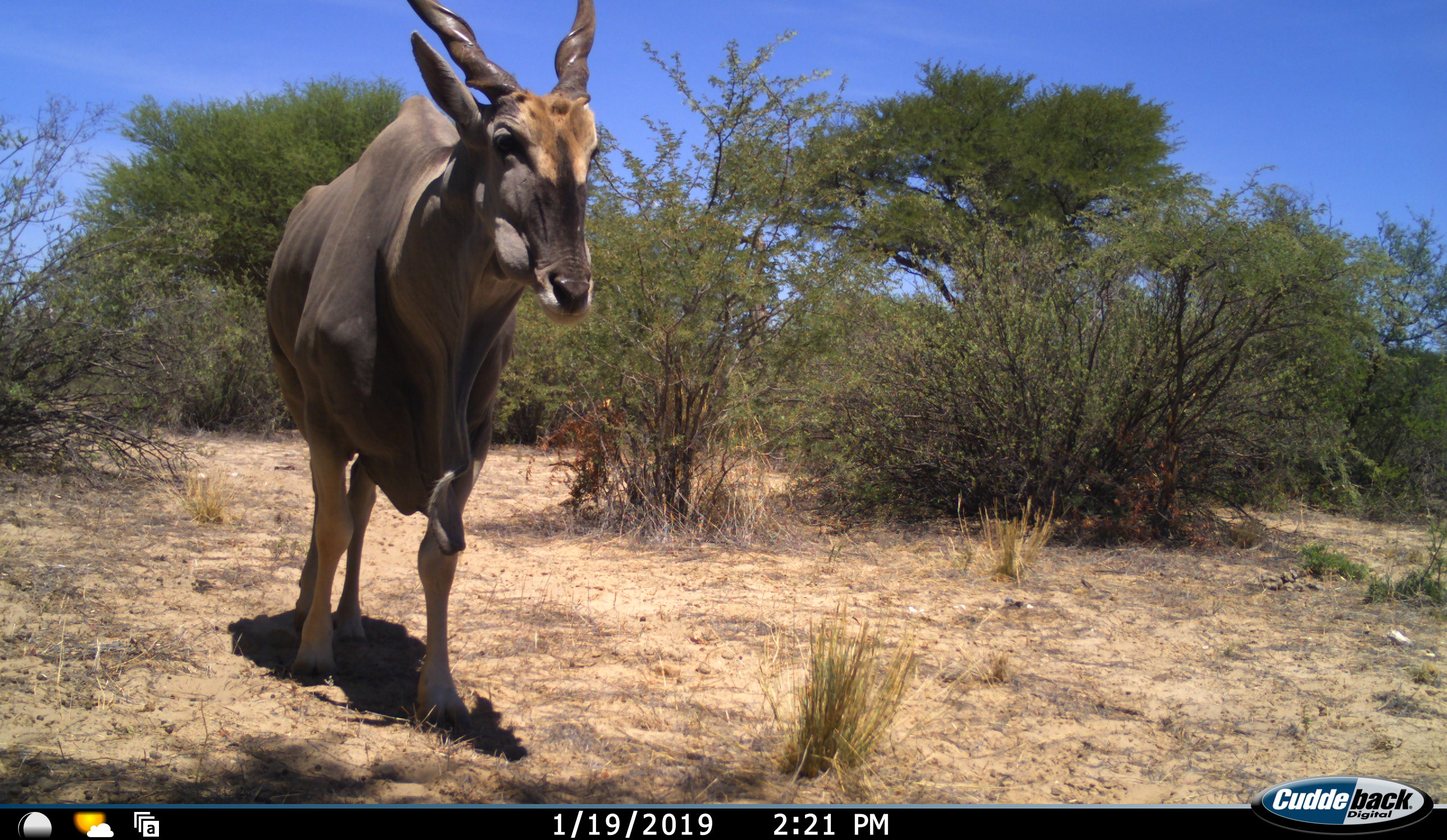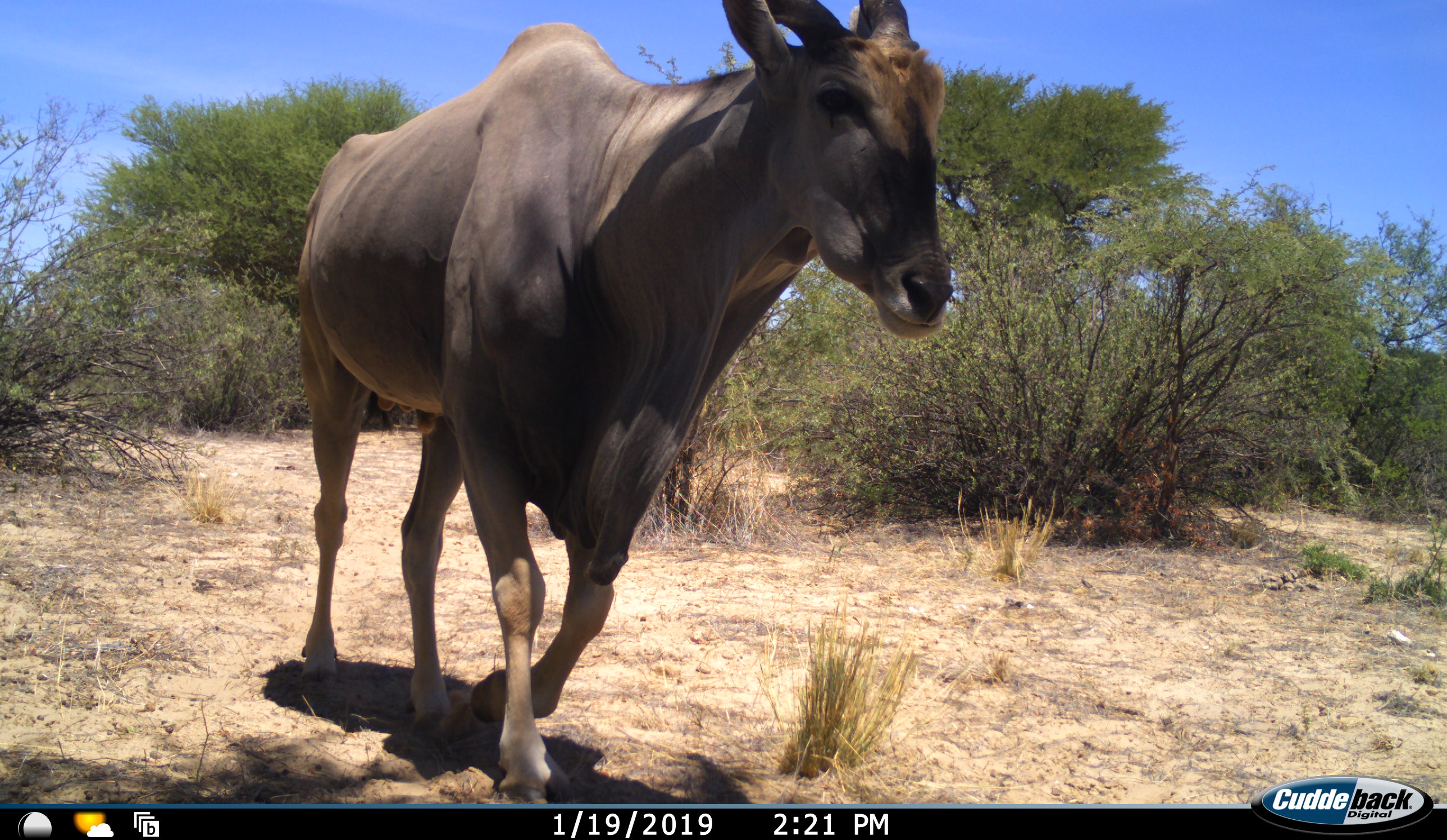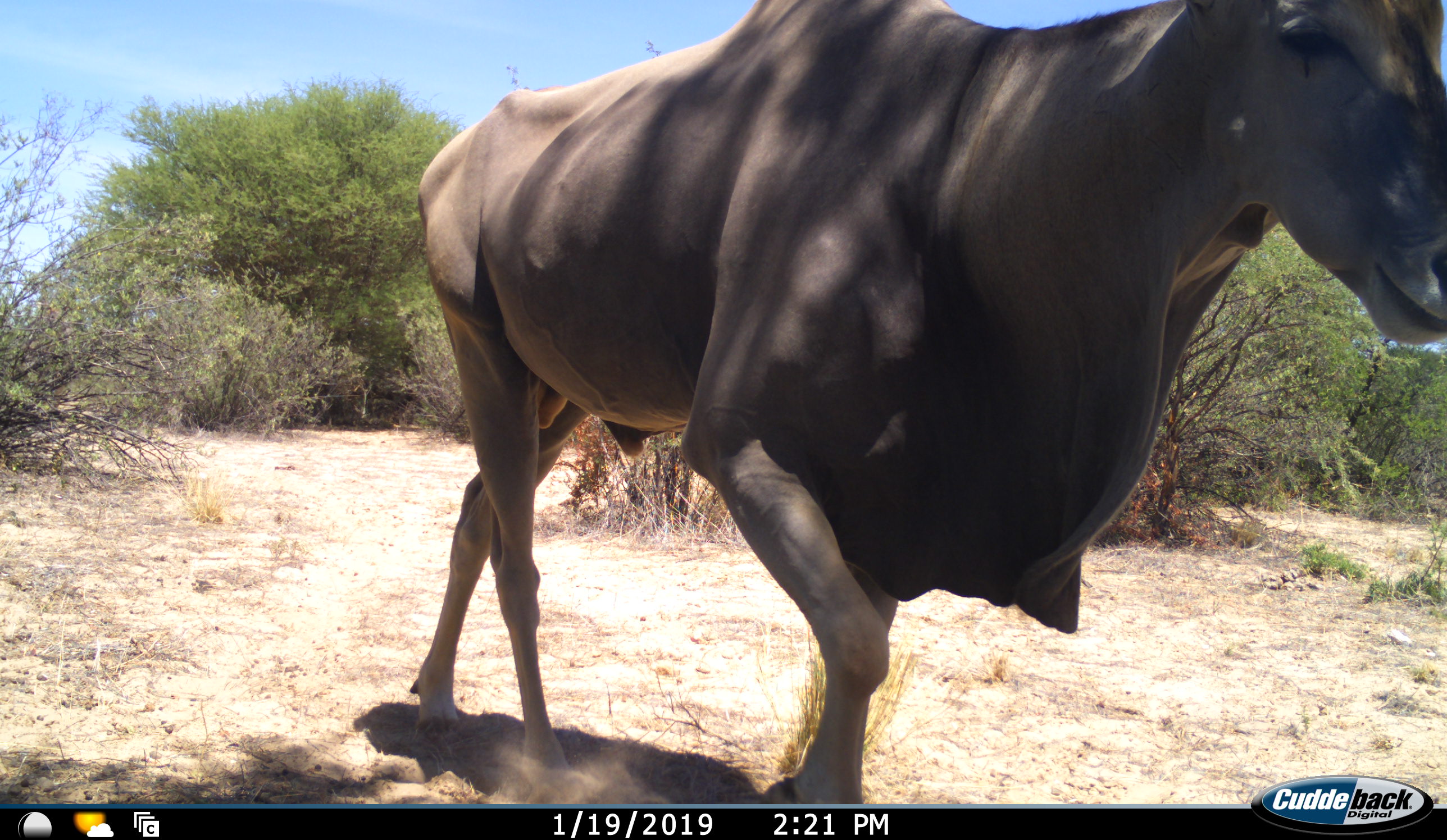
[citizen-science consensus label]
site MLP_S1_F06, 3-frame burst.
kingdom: Animalia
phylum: Chordata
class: Mammalia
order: Artiodactyla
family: Bovidae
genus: Tragelaphus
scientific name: Tragelaphus oryx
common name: eland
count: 1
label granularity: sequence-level